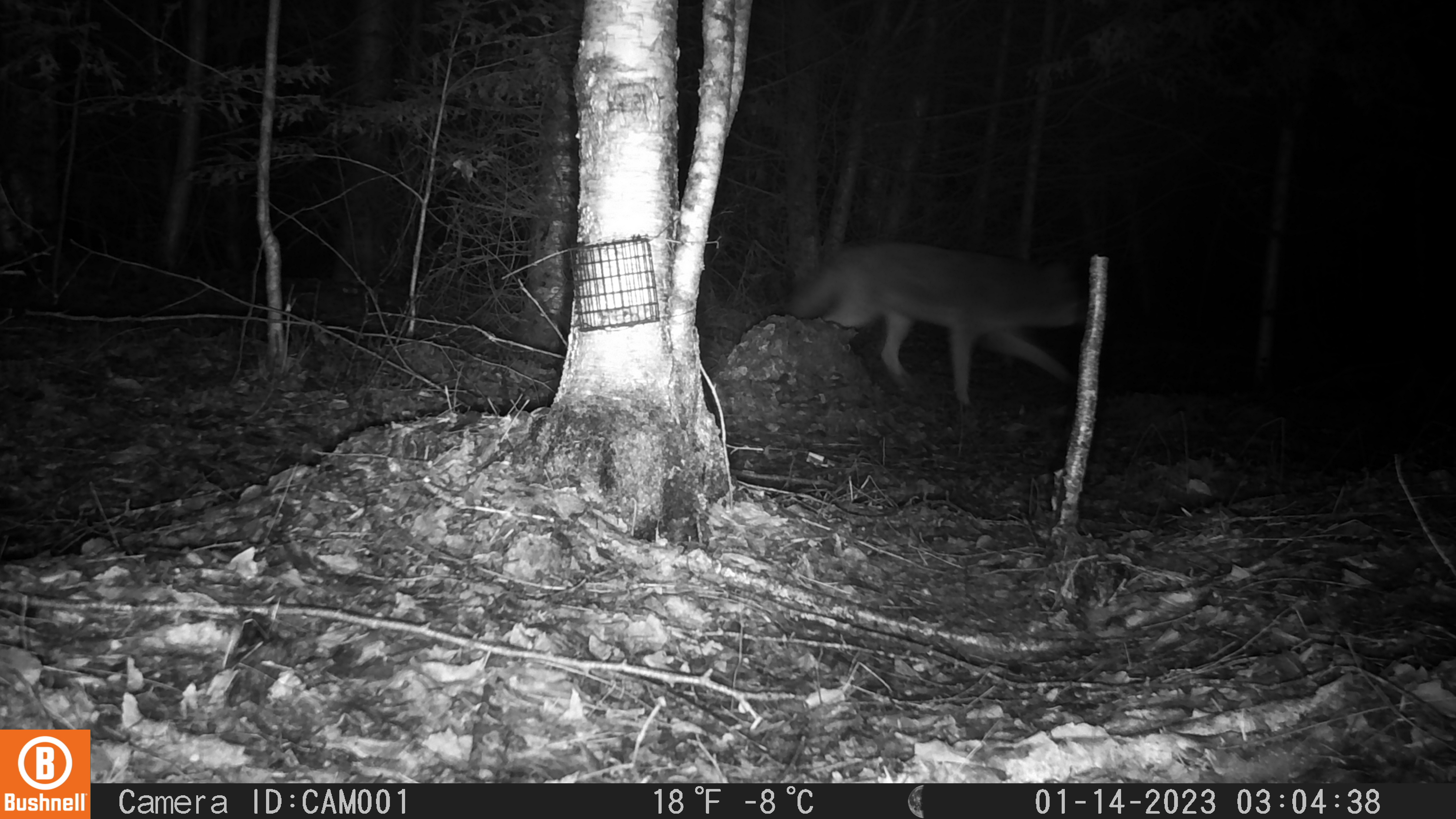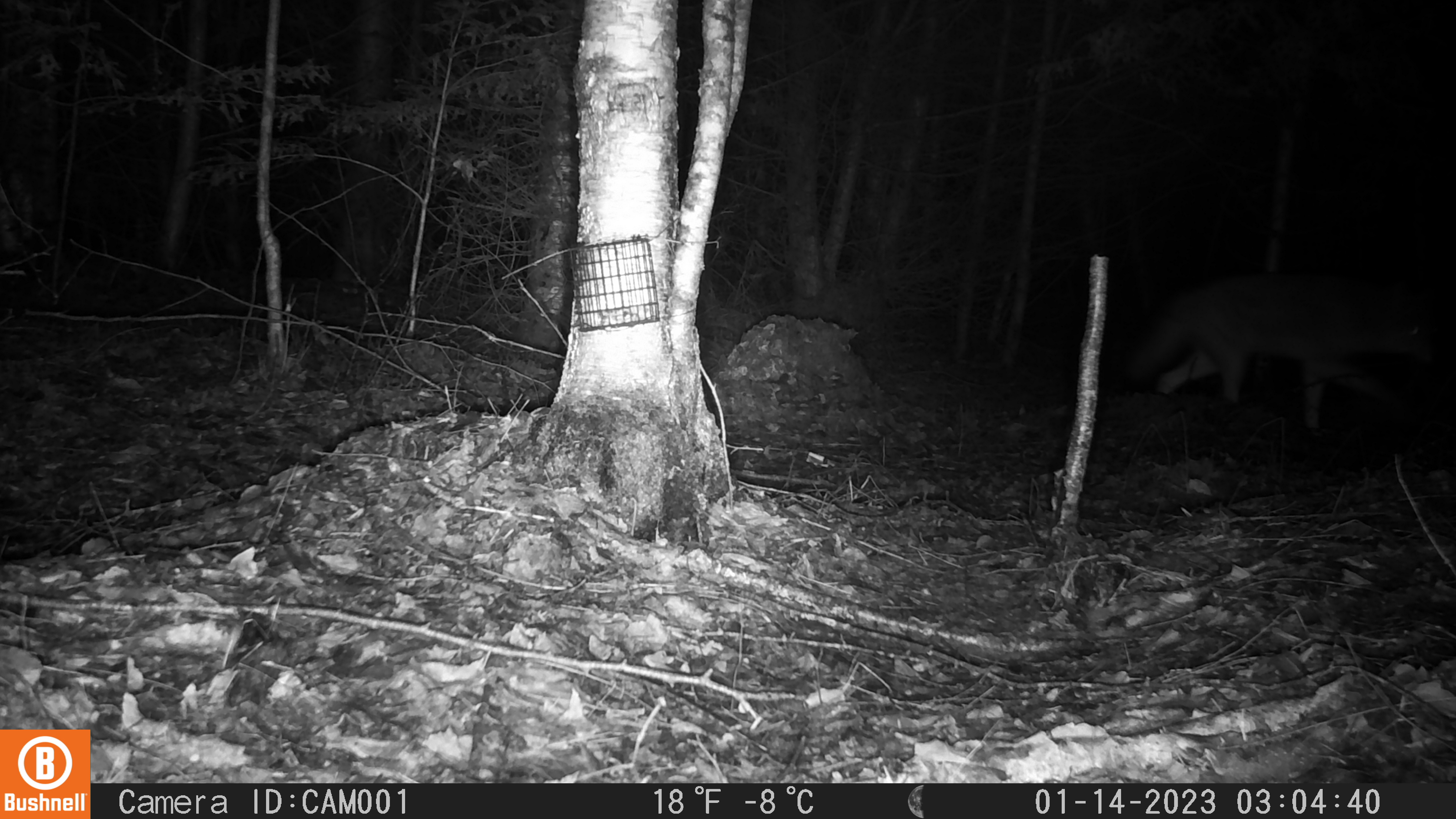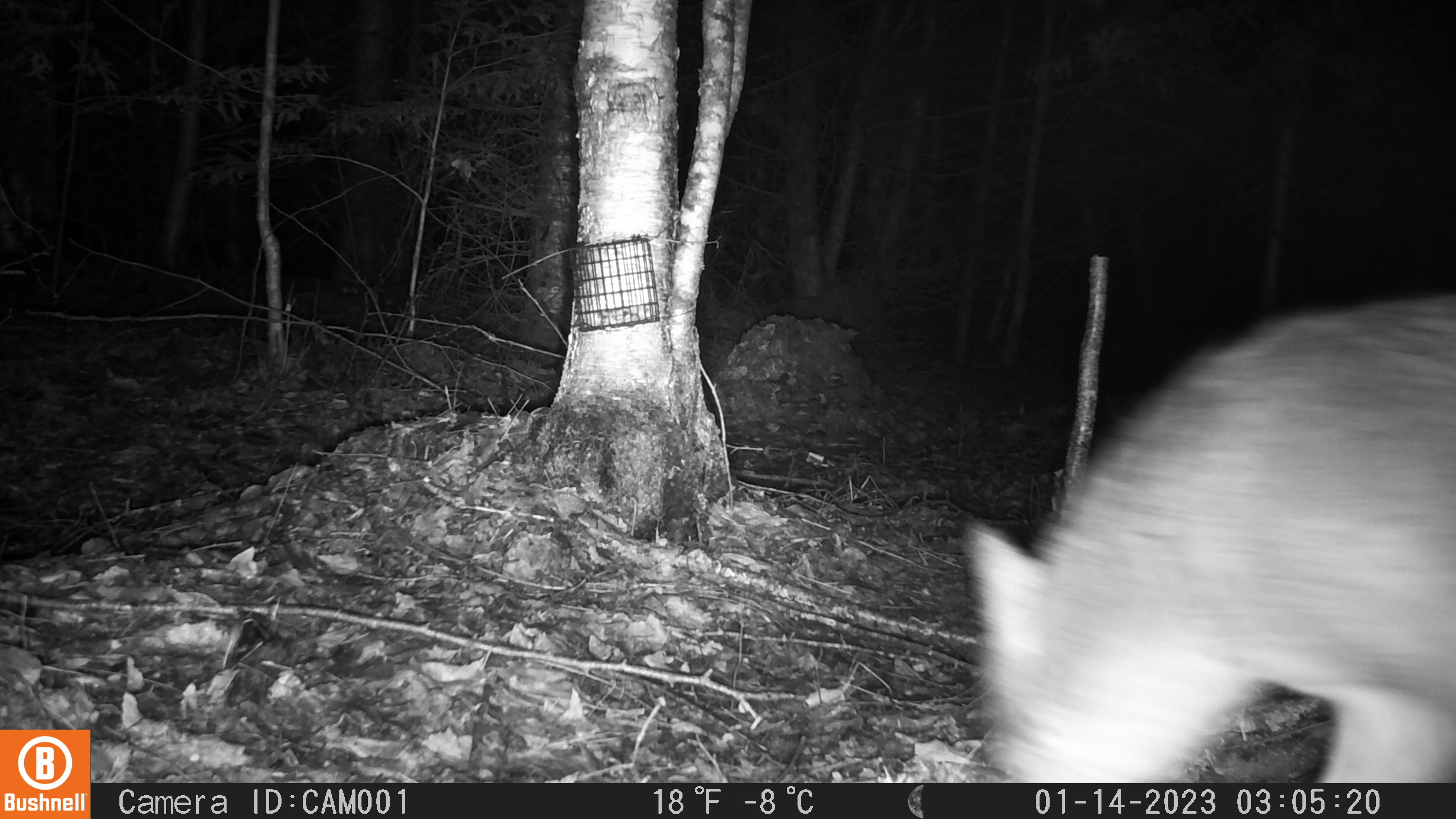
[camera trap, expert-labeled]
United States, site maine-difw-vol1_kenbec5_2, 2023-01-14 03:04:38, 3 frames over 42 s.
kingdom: Animalia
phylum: Chordata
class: Mammalia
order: Carnivora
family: Canidae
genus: Canis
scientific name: Canis latrans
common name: coyote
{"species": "coyote (Canis latrans)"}